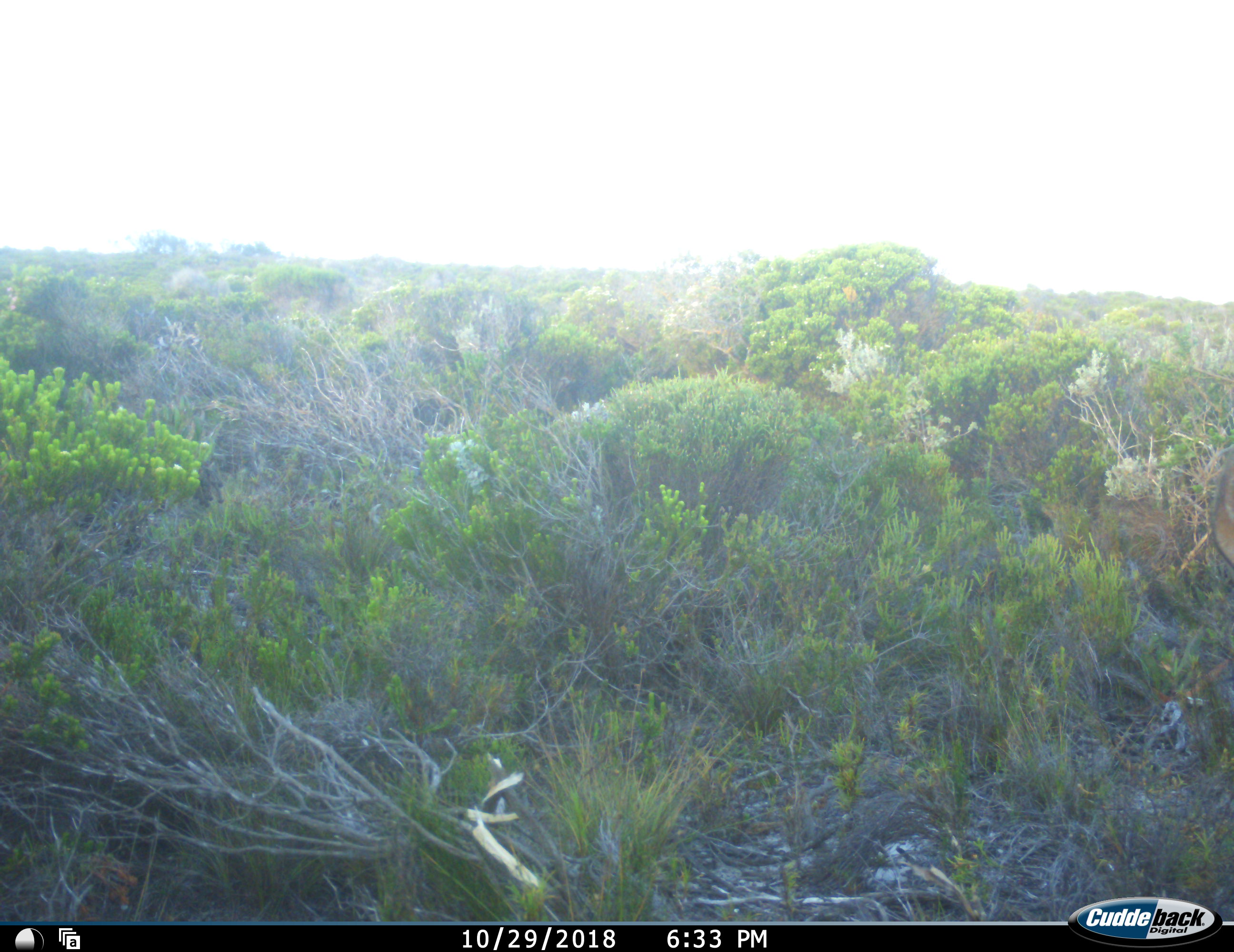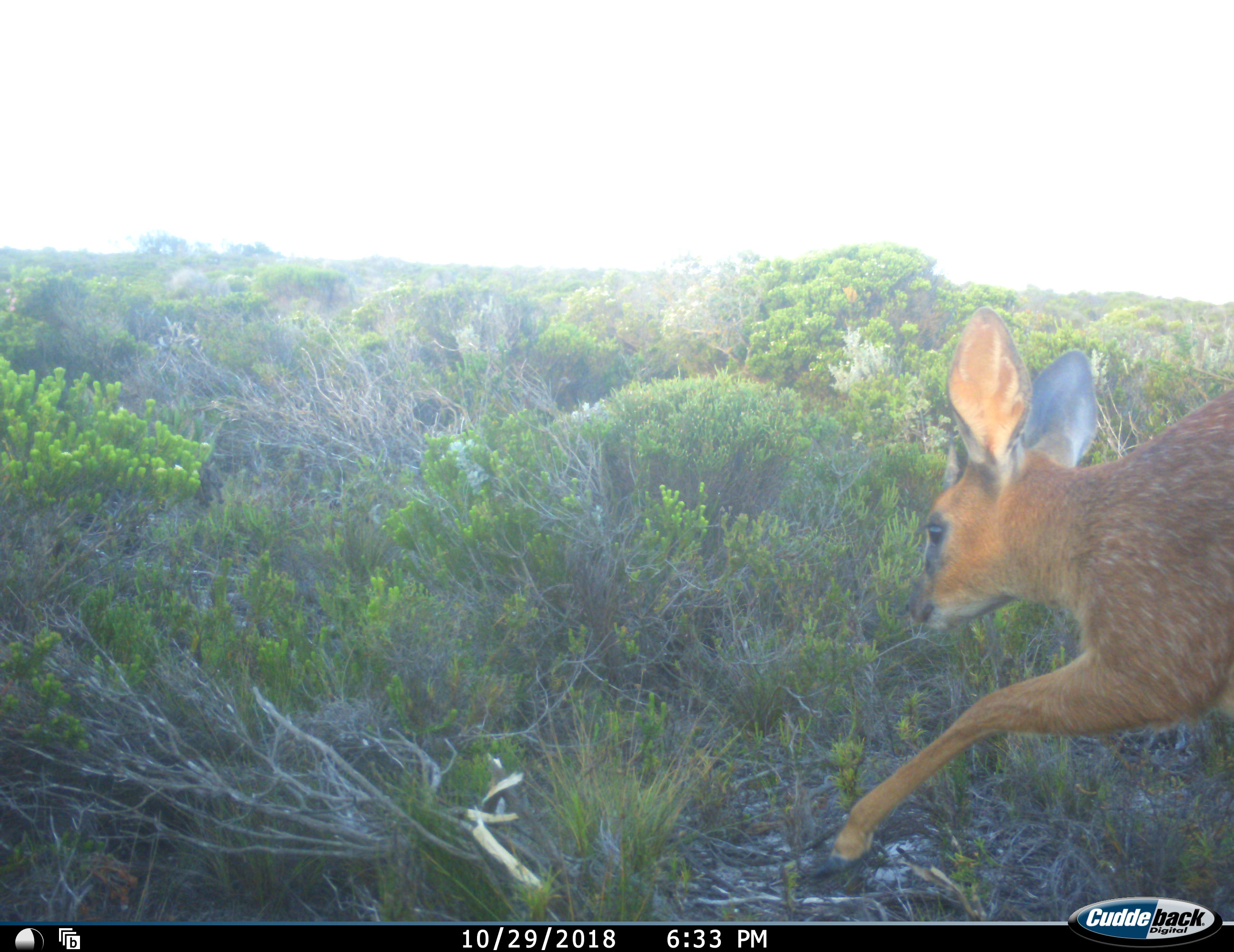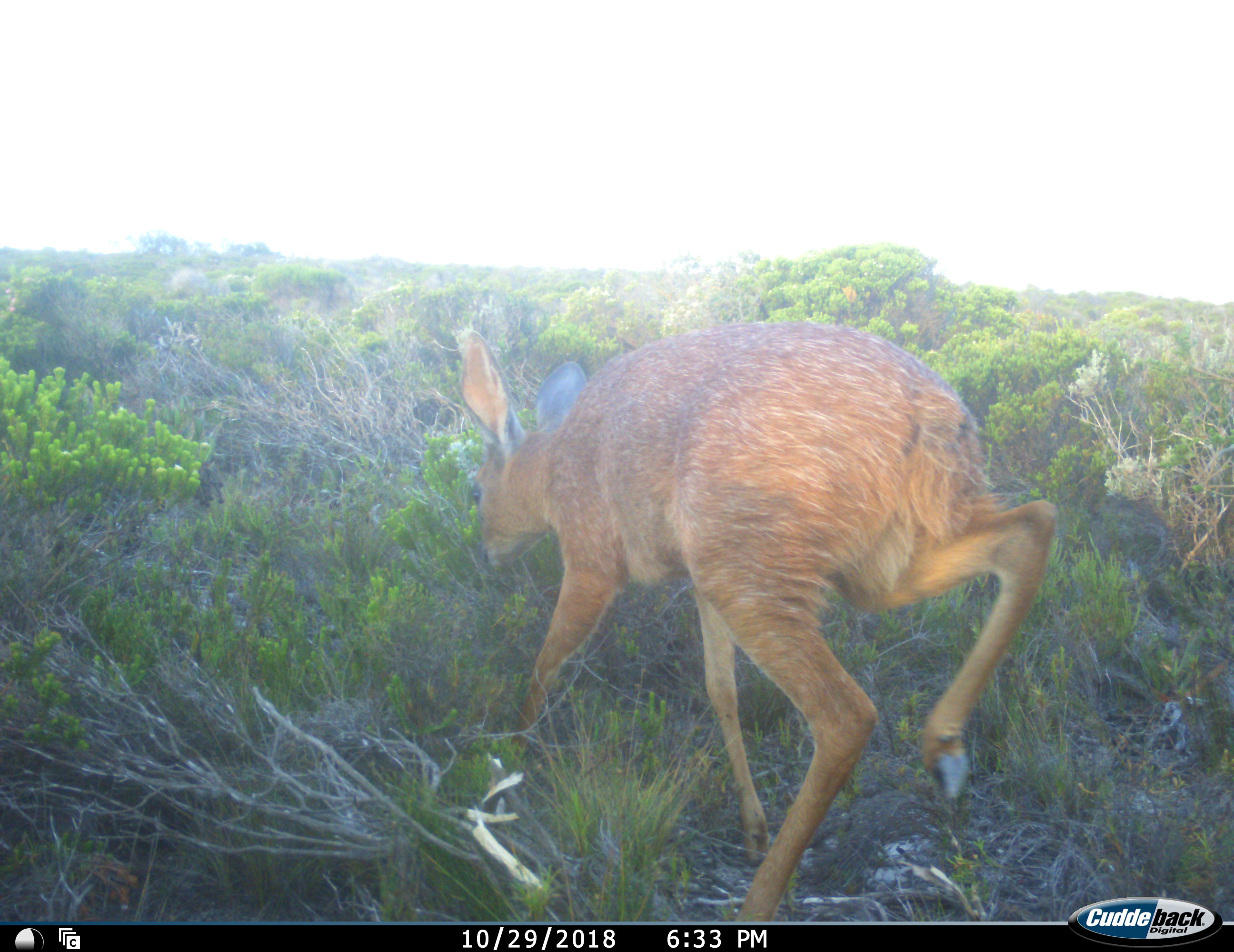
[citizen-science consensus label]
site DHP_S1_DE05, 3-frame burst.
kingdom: Animalia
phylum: Chordata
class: Mammalia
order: Artiodactyla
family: Bovidae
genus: Raphicerus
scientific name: Raphicerus melanotis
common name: grysbok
Grysbok (Raphicerus melanotis), count 1. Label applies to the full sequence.